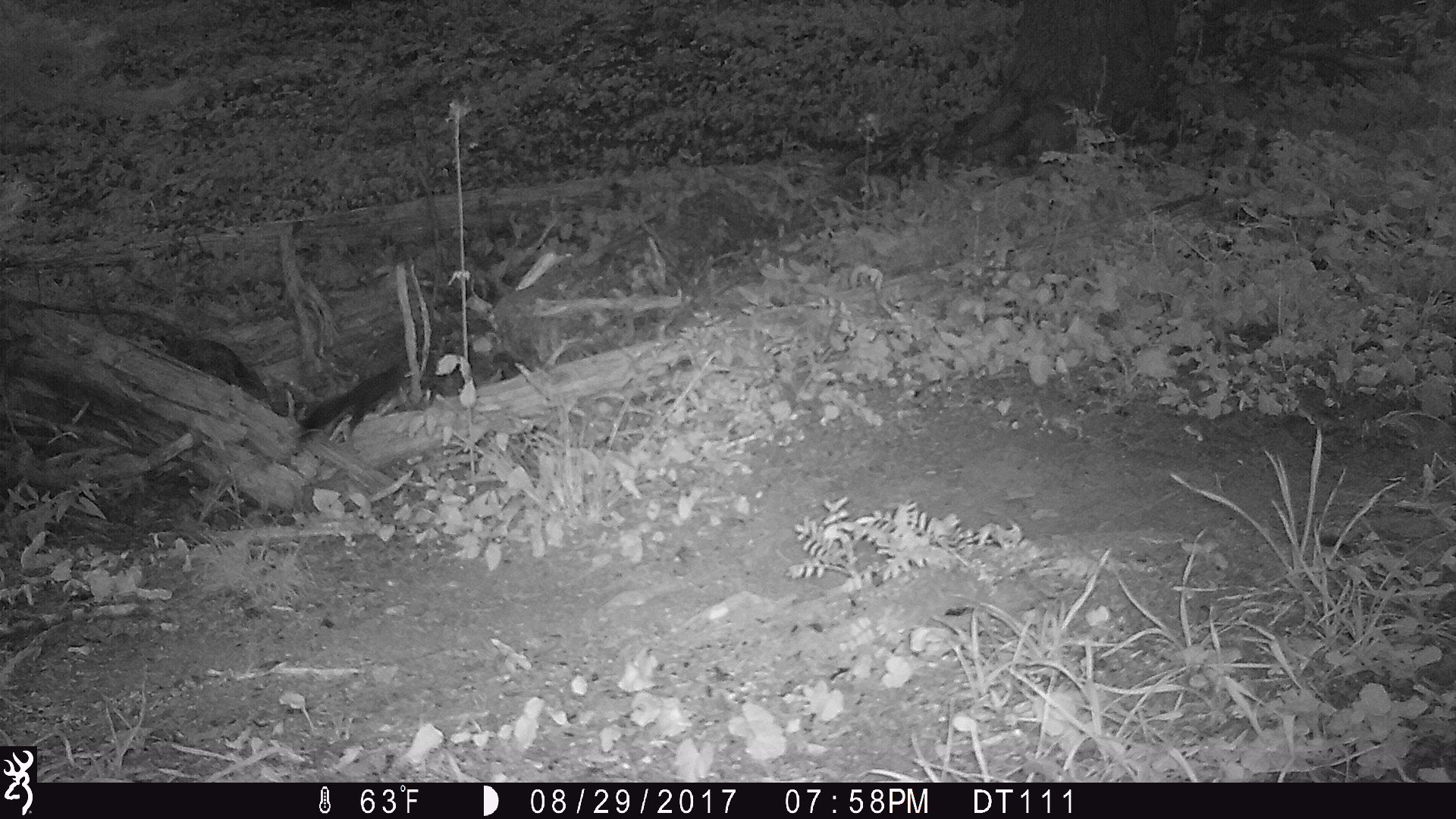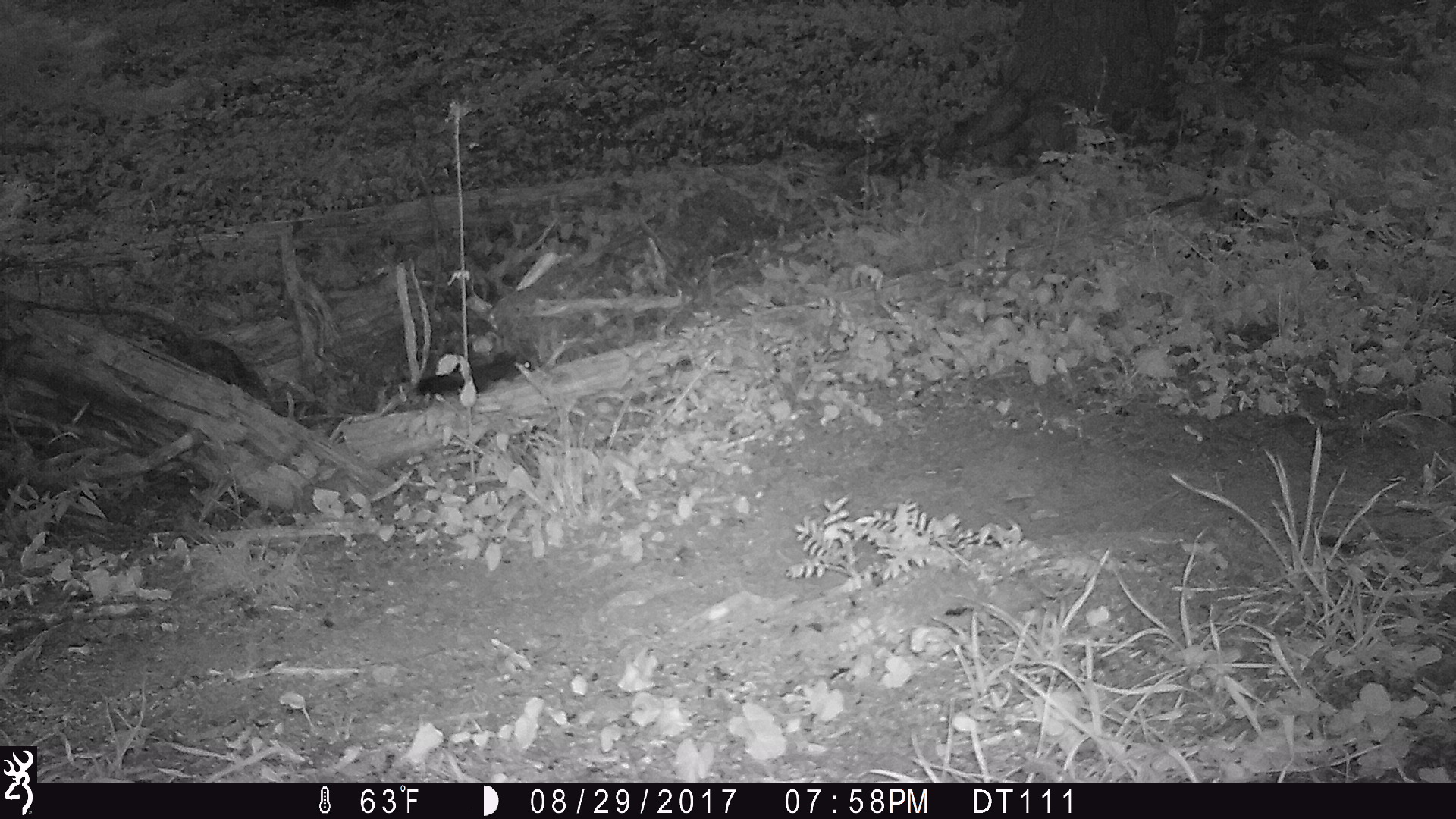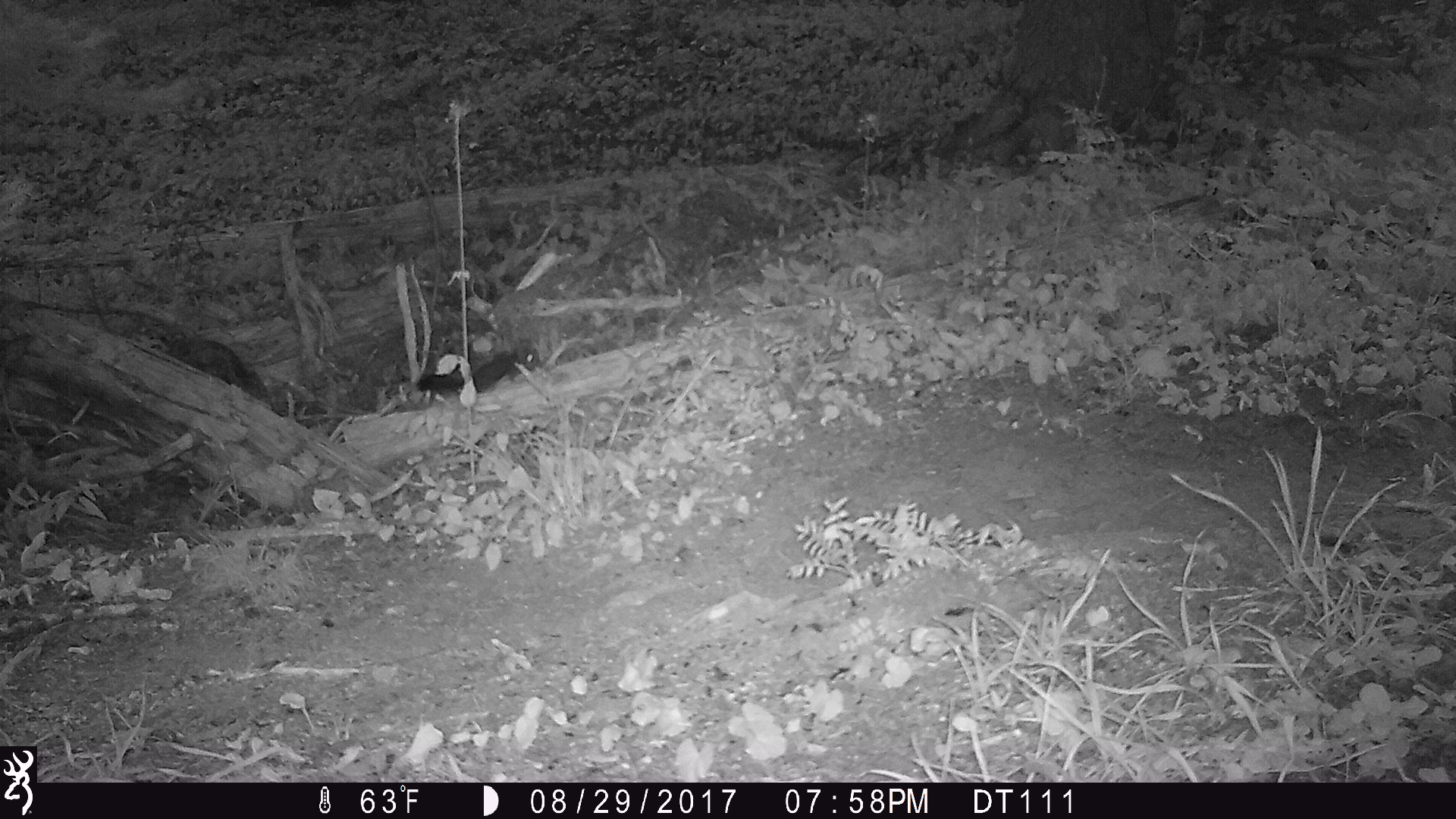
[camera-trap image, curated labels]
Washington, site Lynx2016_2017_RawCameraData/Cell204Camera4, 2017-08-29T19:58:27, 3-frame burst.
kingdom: Animalia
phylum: Chordata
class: Mammalia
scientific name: Mammalia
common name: small mammal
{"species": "small mammal (Mammalia)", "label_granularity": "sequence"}